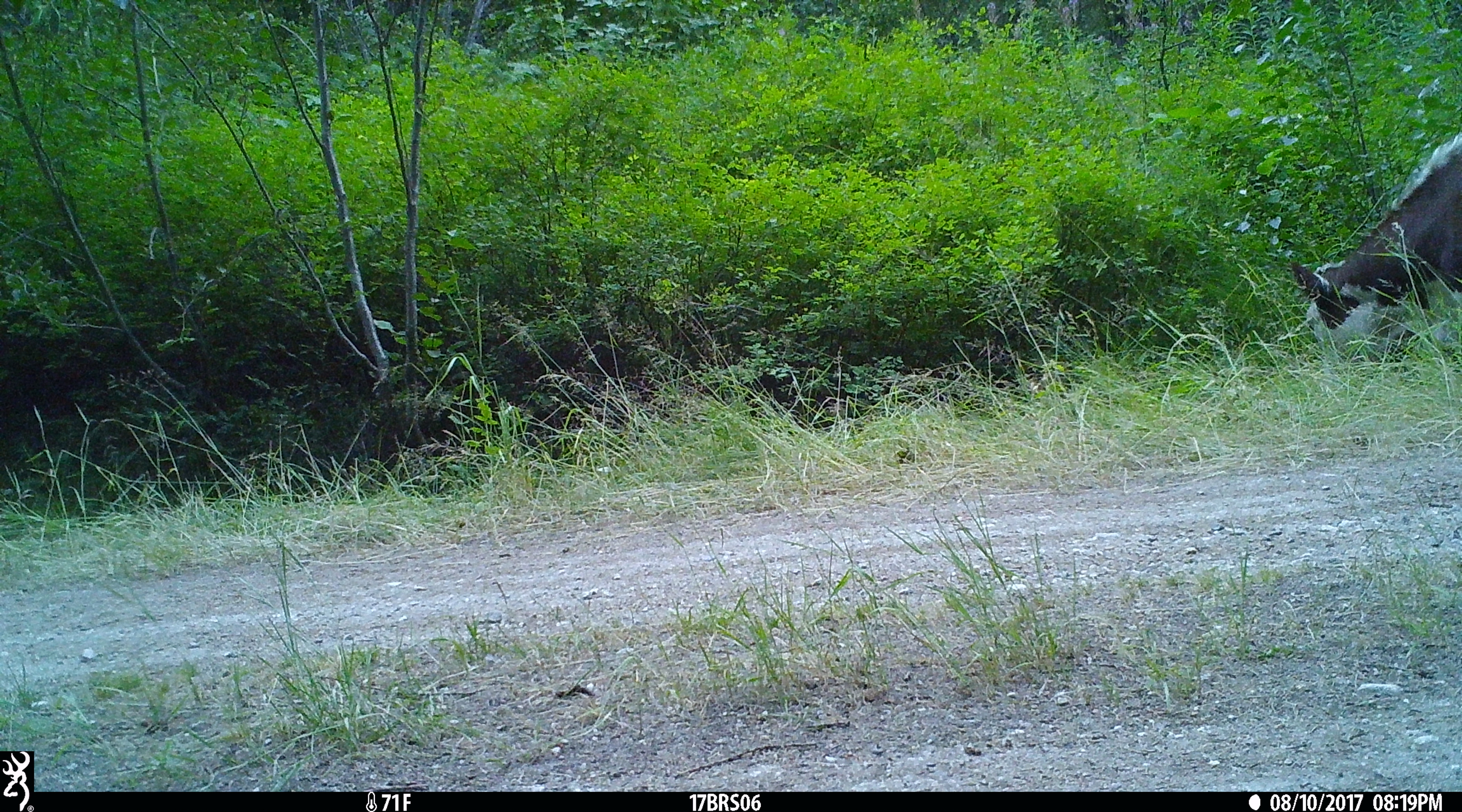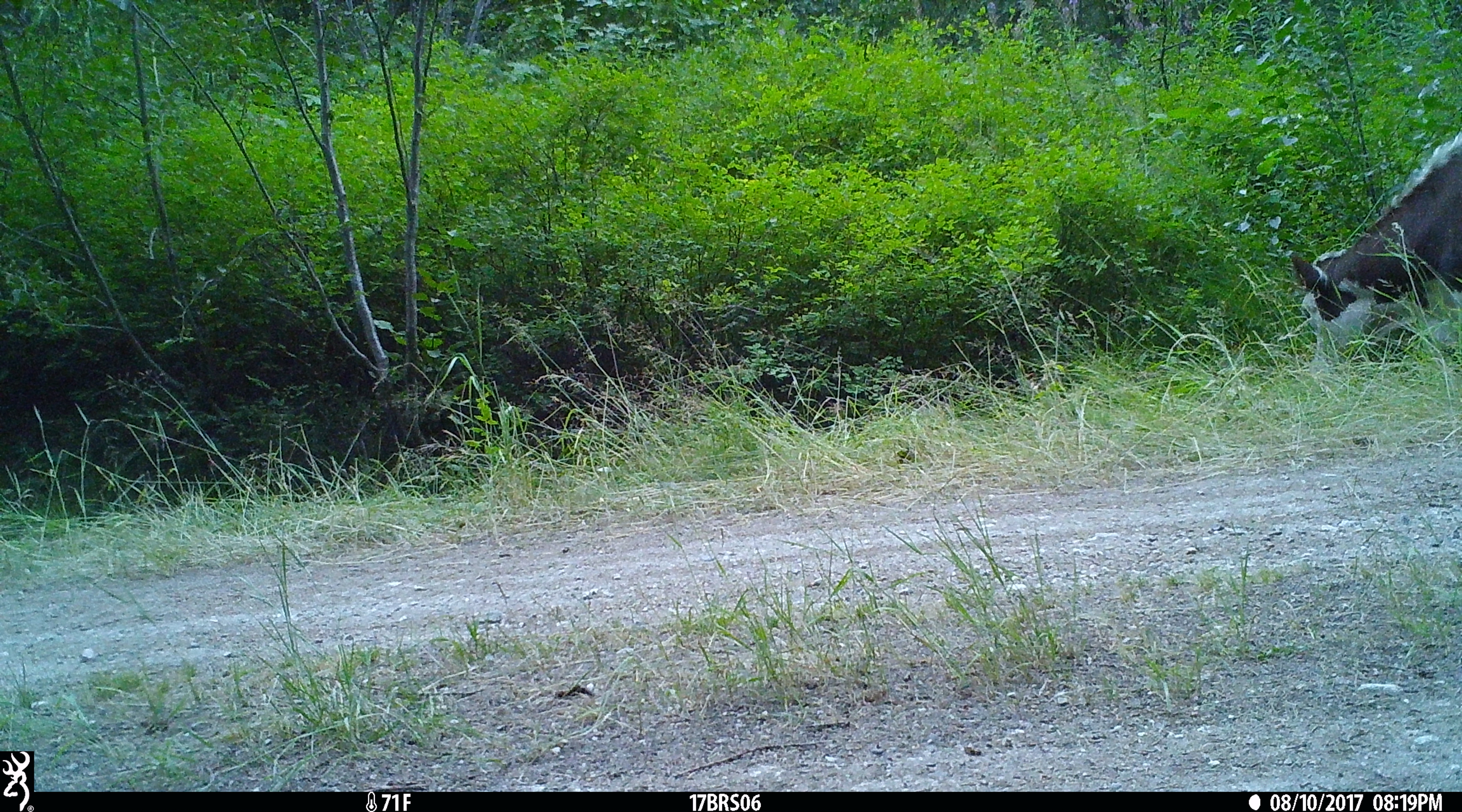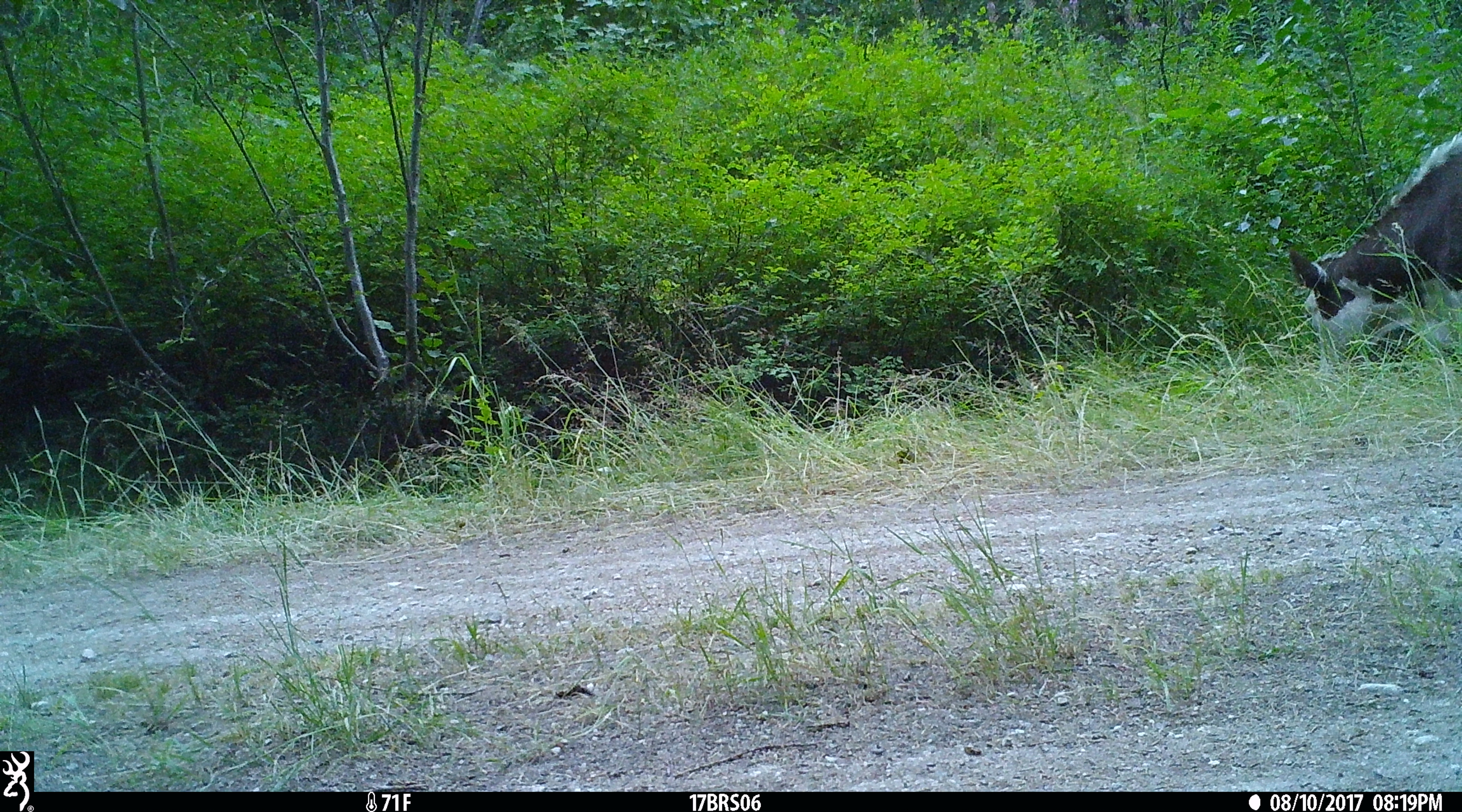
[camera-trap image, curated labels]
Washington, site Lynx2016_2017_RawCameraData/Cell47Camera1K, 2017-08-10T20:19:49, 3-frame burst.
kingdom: Animalia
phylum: Chordata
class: Mammalia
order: Artiodactyla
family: Bovidae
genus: Bos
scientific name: Bos taurus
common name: domestic cattle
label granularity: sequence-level